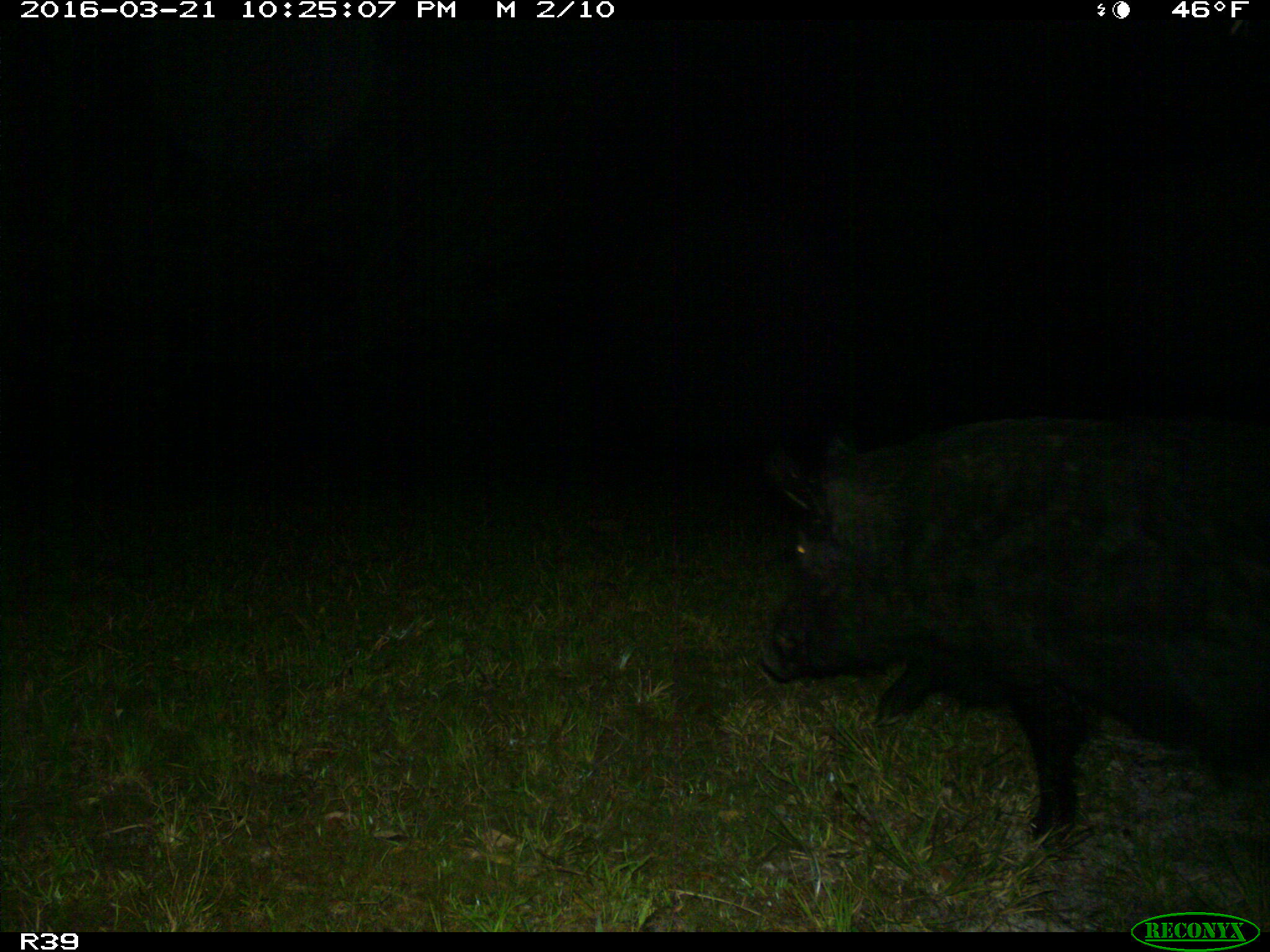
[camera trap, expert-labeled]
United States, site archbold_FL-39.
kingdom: Animalia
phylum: Chordata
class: Mammalia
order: Artiodactyla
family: Suidae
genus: Sus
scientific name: Sus scrofa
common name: wild boar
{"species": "Sus scrofa (wild boar)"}